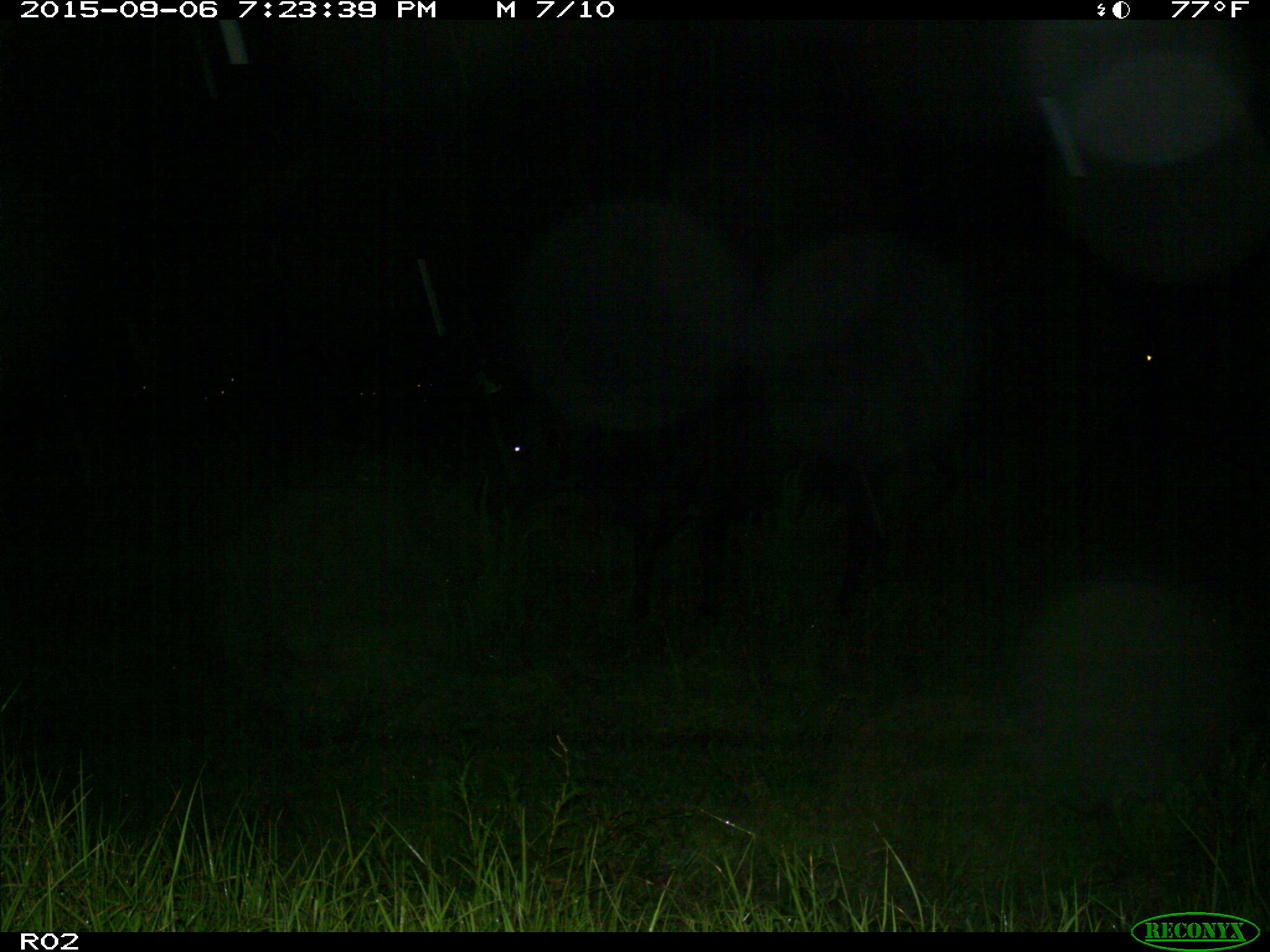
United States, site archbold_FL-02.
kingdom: Animalia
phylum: Chordata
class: Mammalia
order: Artiodactyla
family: Bovidae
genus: Bos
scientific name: Bos taurus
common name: domestic cow